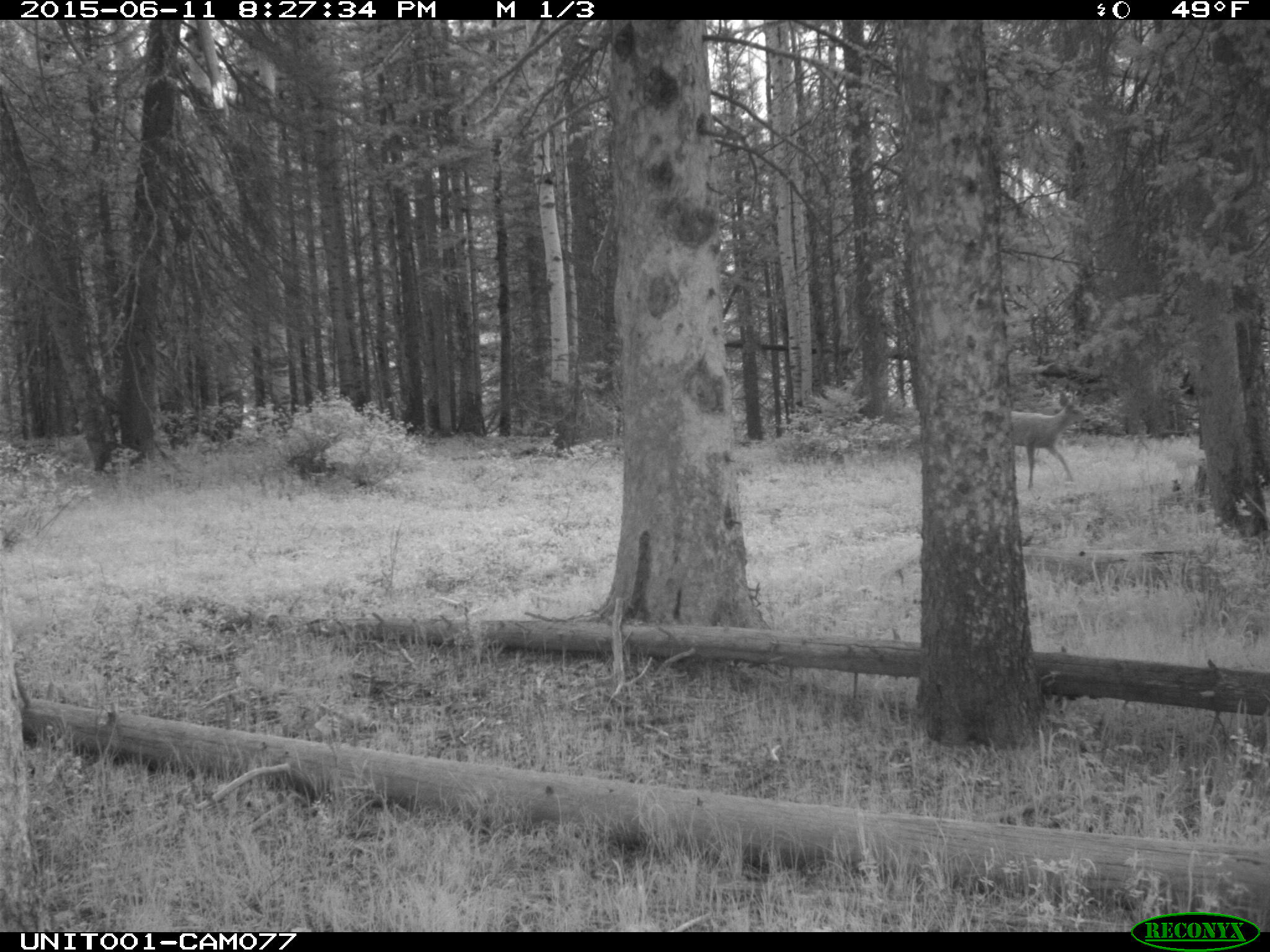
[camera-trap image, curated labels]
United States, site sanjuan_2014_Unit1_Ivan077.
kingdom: Animalia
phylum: Chordata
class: Mammalia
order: Artiodactyla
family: Cervidae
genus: Odocoileus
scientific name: Odocoileus hemionus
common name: mule deer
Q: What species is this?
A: Odocoileus hemionus (mule deer).